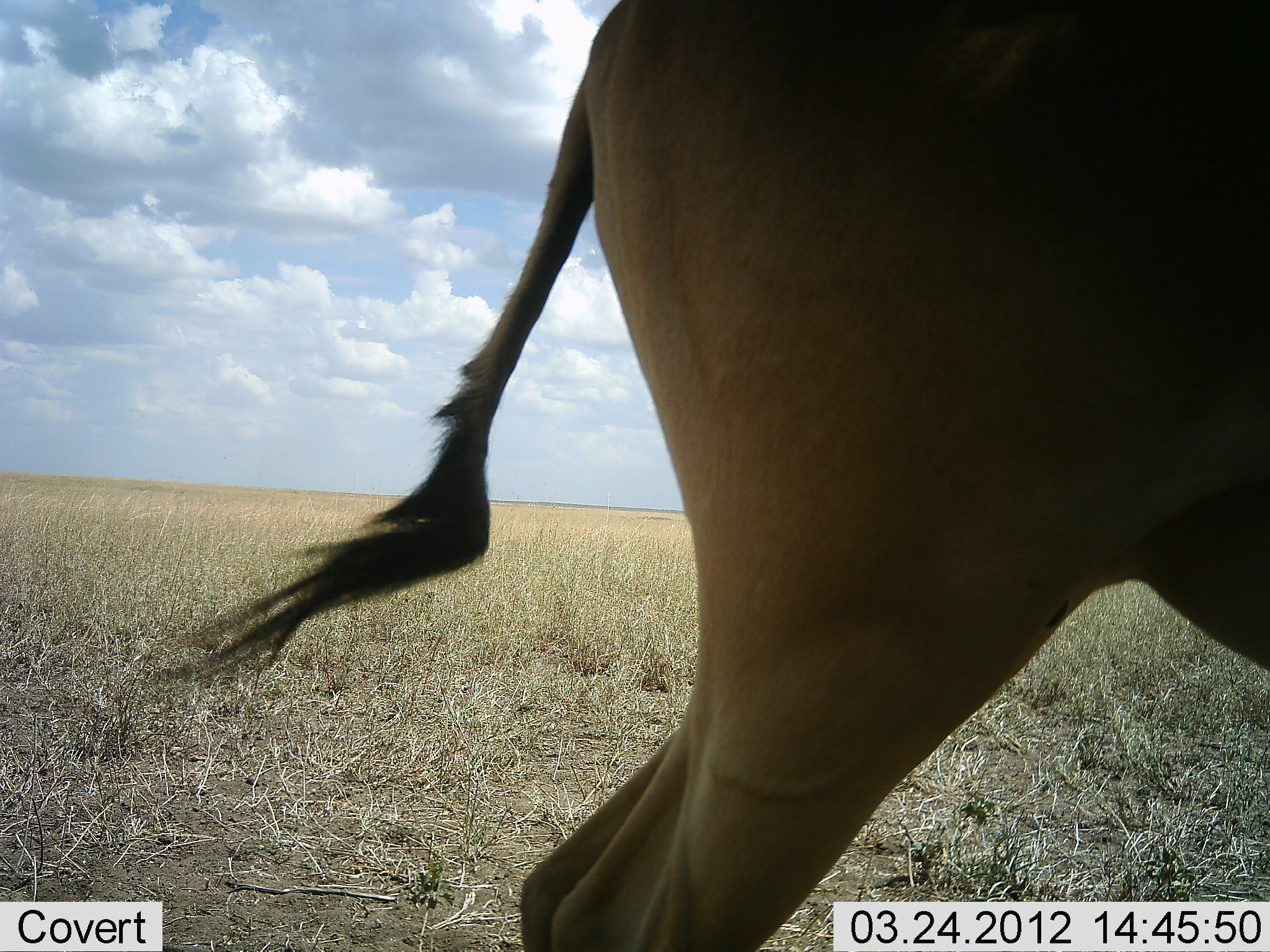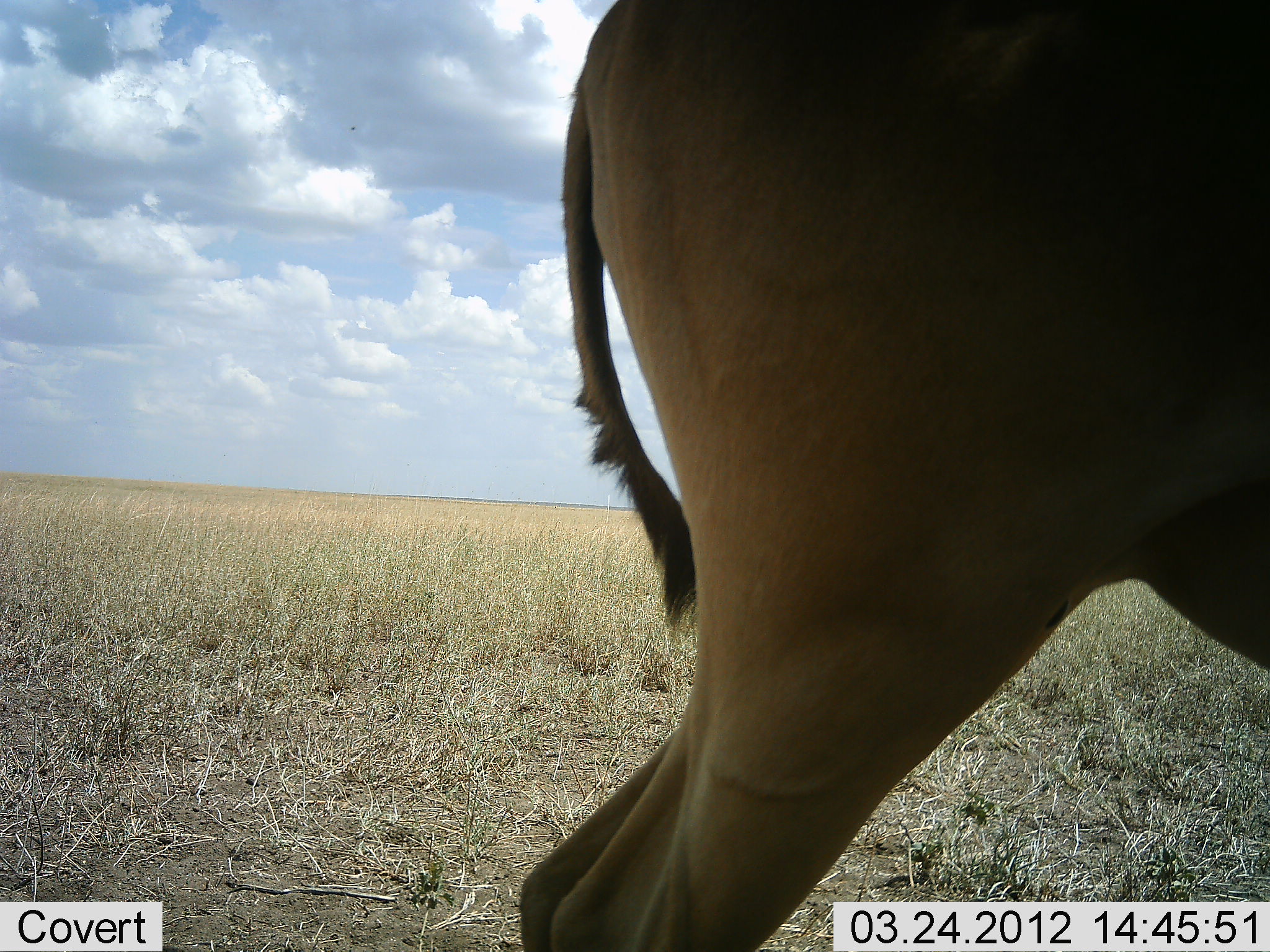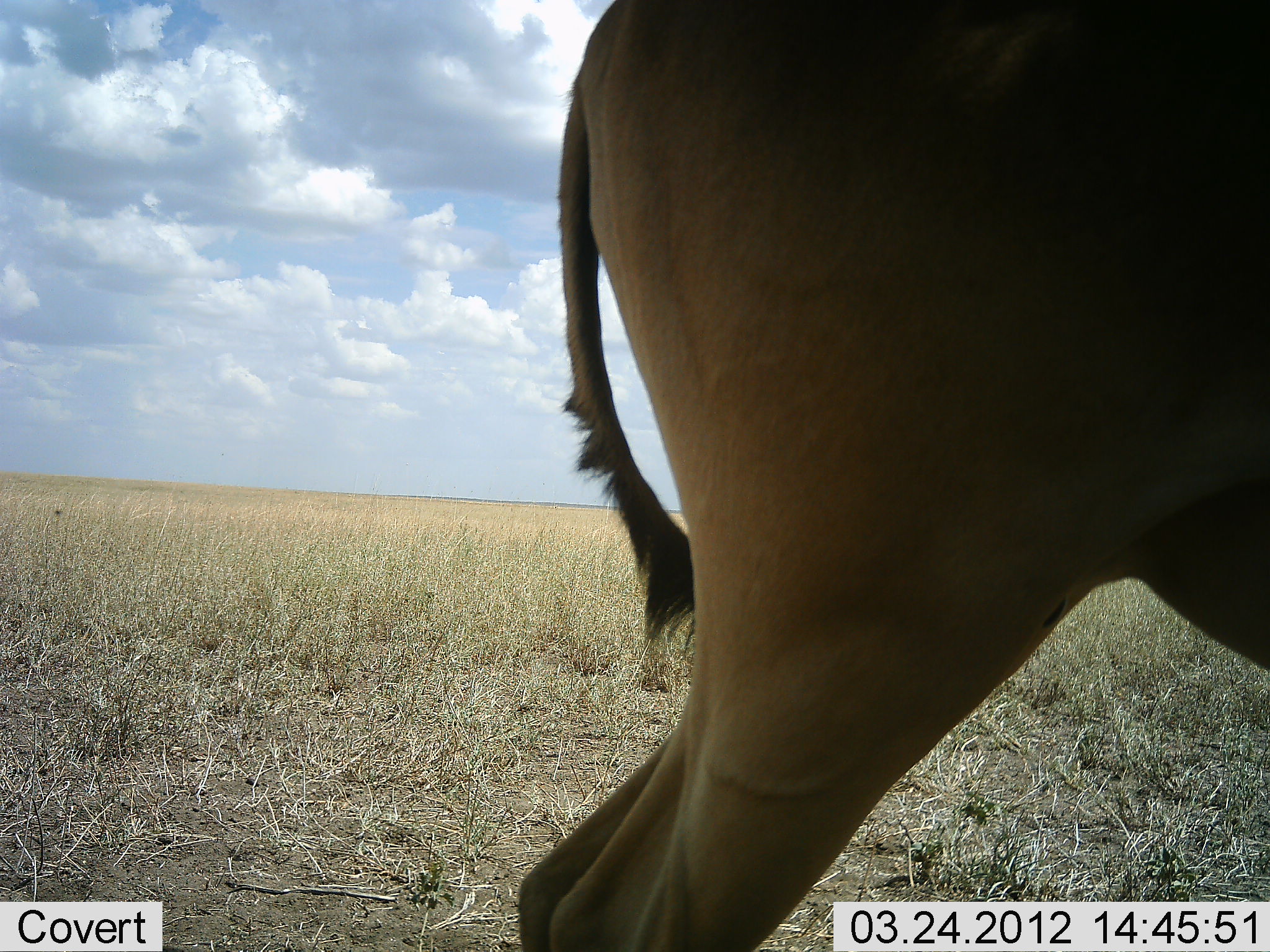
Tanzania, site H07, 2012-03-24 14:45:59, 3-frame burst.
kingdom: Animalia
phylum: Chordata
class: Mammalia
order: Artiodactyla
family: Bovidae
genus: Alcelaphus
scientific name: Alcelaphus buselaphus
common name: hartebeest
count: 1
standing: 100%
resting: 0%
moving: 0%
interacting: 0%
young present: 0%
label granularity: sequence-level